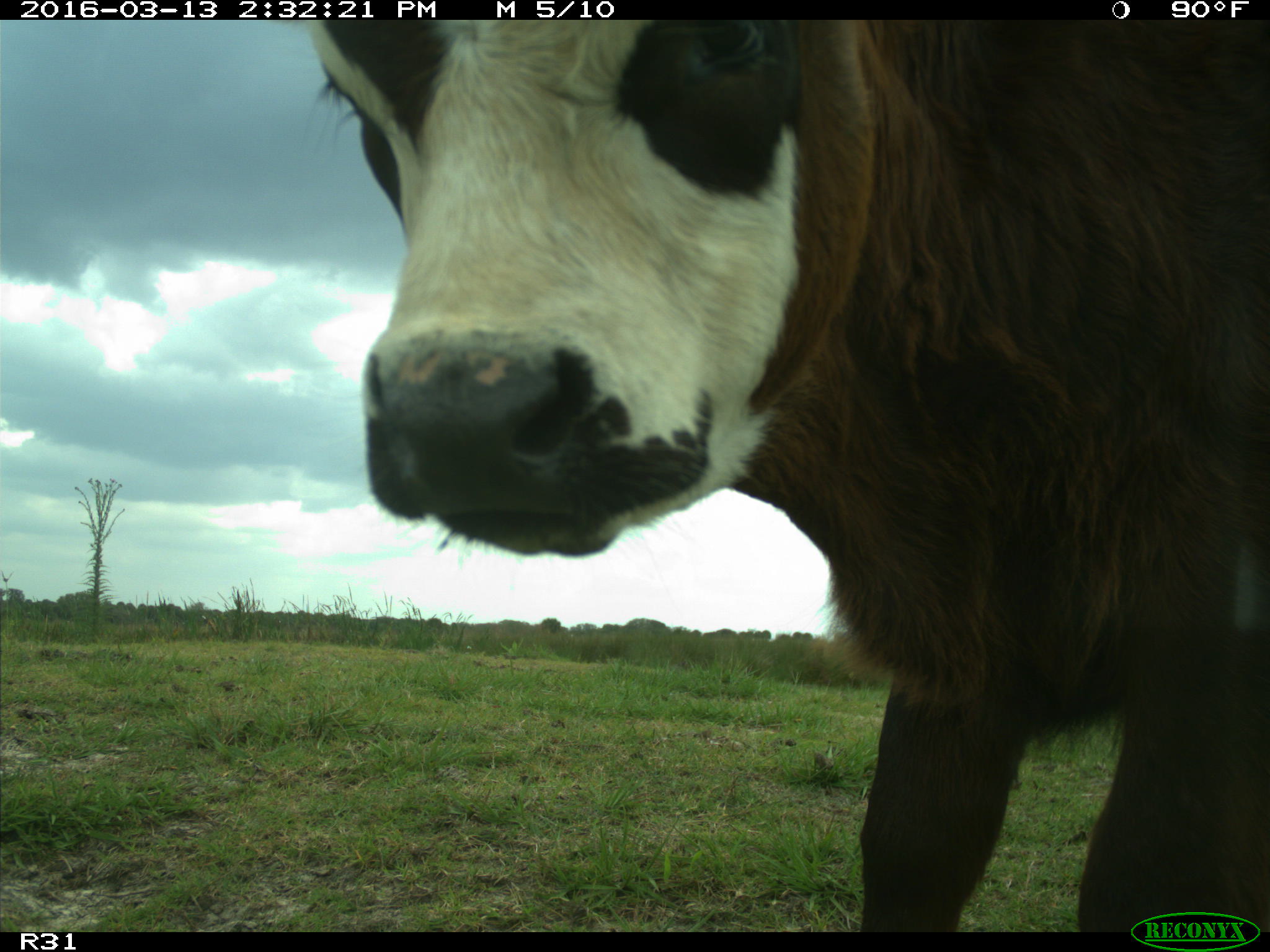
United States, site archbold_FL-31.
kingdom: Animalia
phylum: Chordata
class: Mammalia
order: Artiodactyla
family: Bovidae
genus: Bos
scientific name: Bos taurus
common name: domestic cow